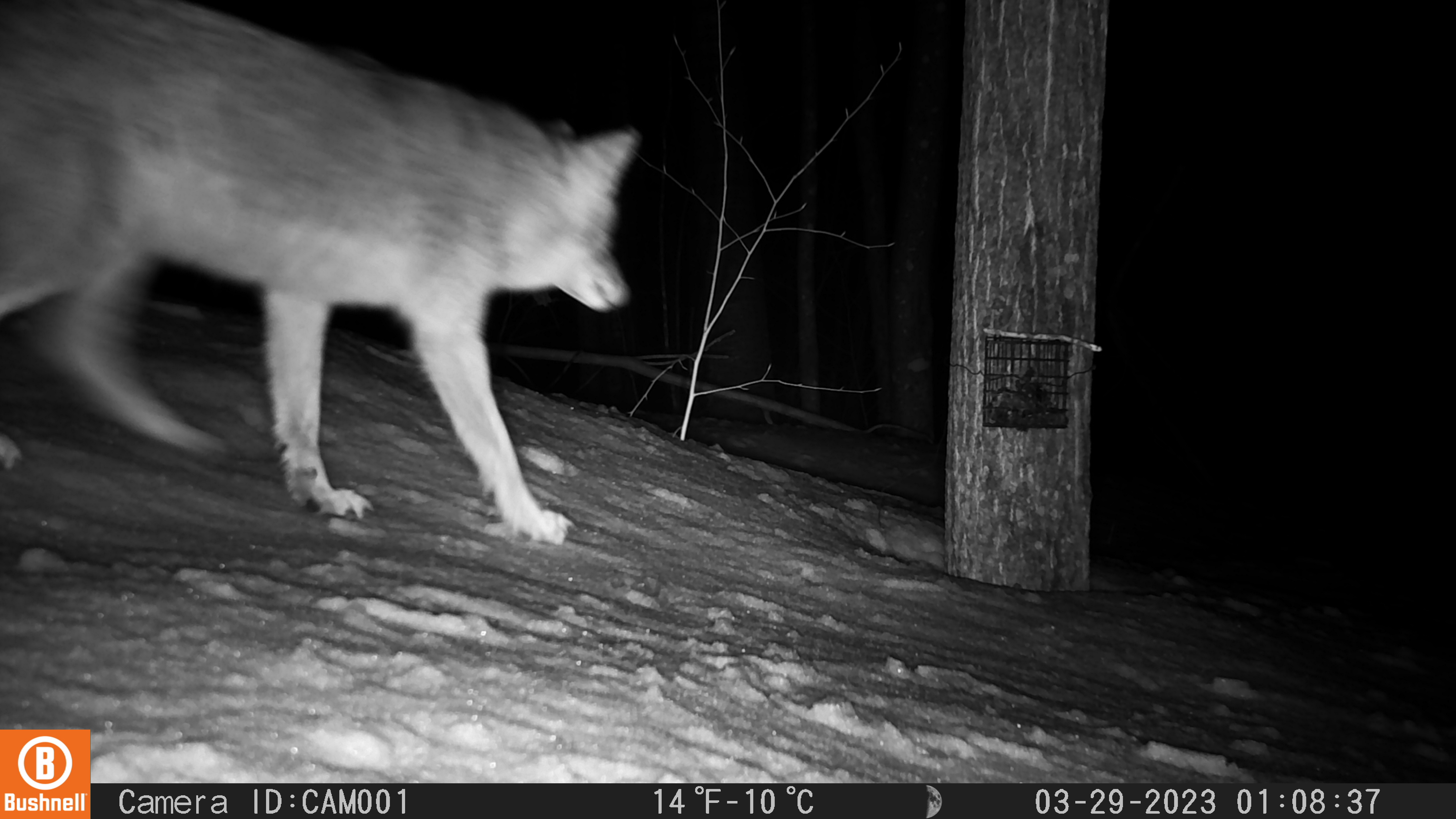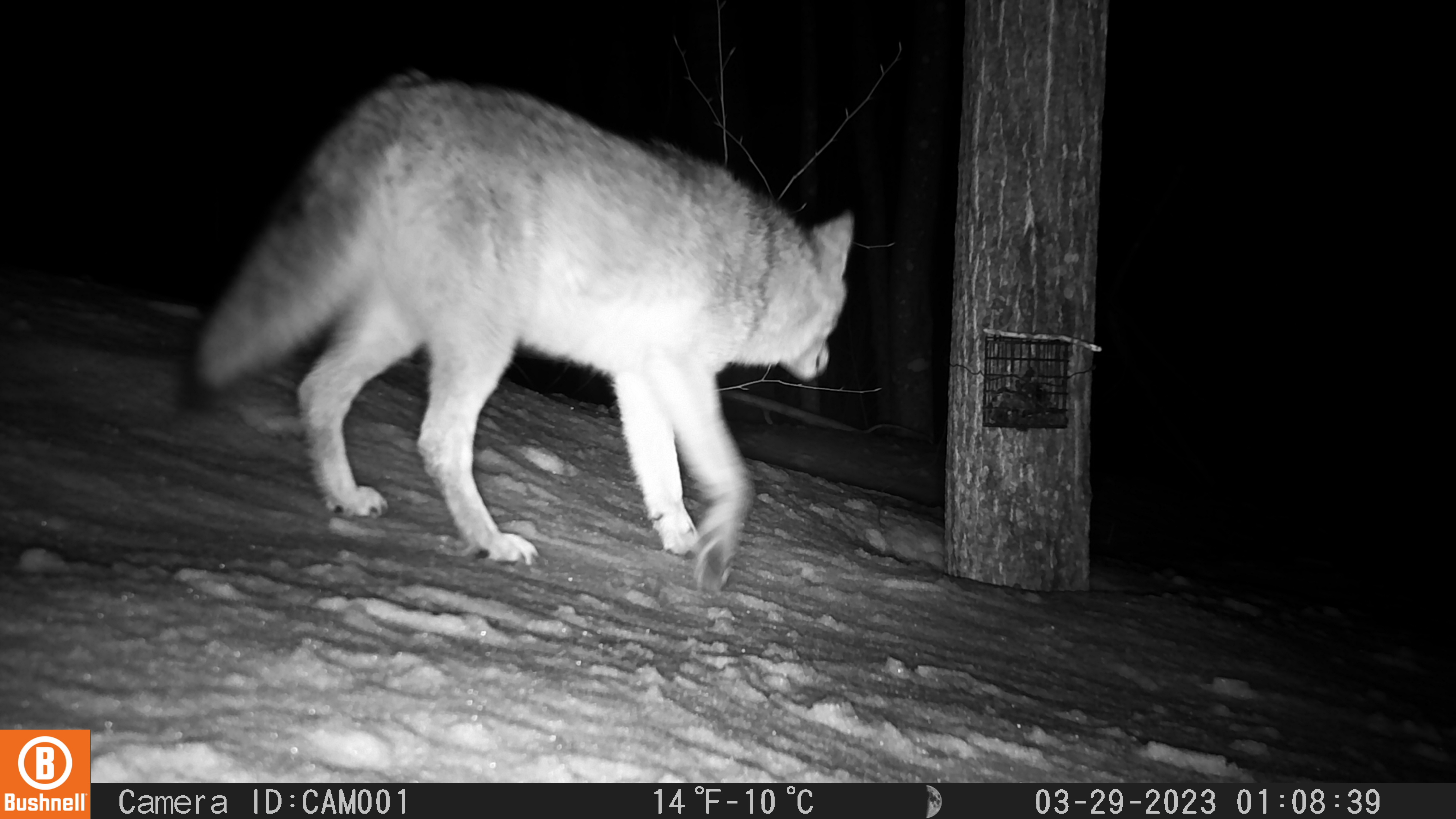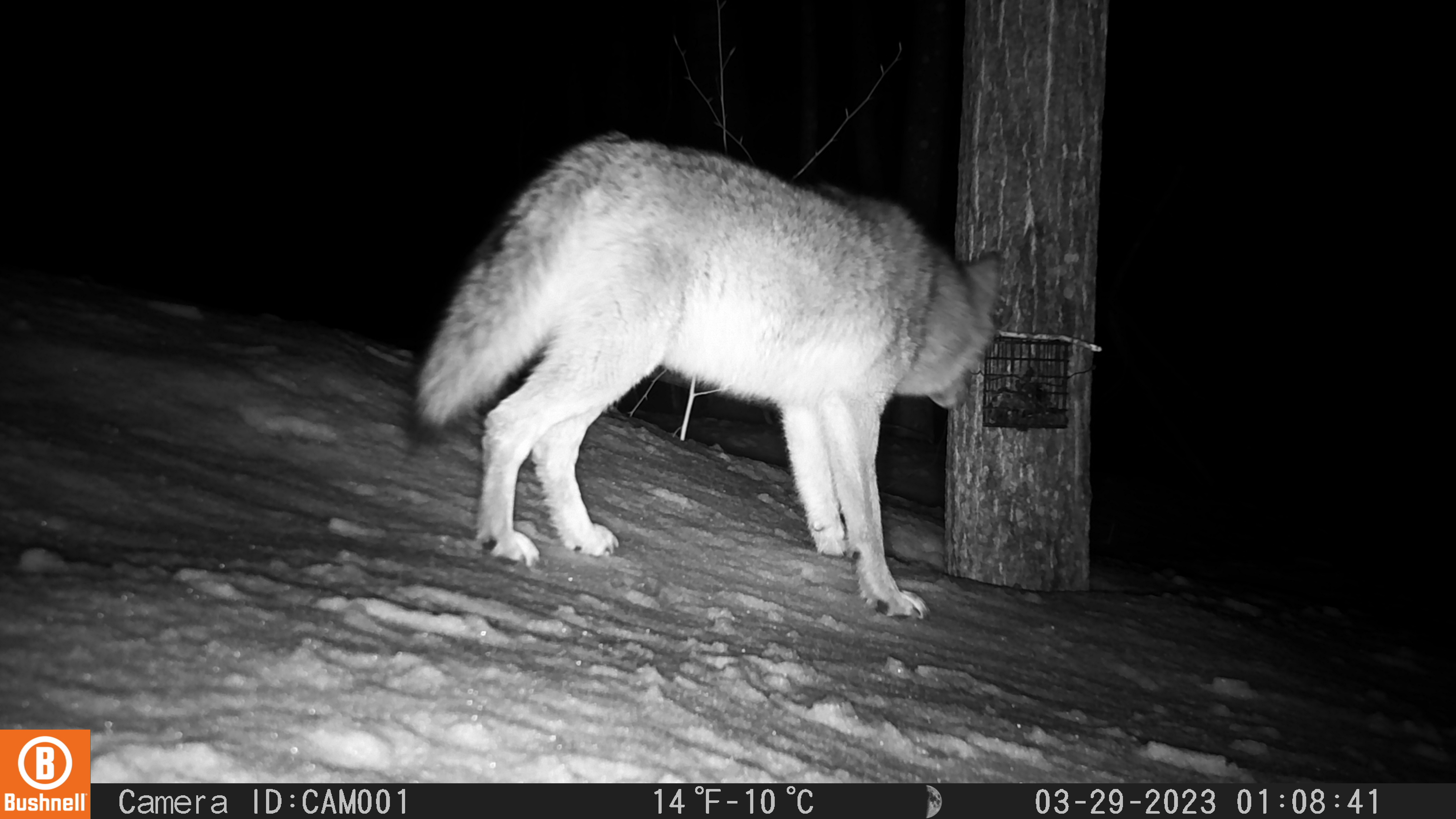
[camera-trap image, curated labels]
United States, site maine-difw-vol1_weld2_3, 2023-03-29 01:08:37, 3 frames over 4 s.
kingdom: Animalia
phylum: Chordata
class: Mammalia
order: Carnivora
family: Canidae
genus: Canis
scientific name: Canis latrans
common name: coyote